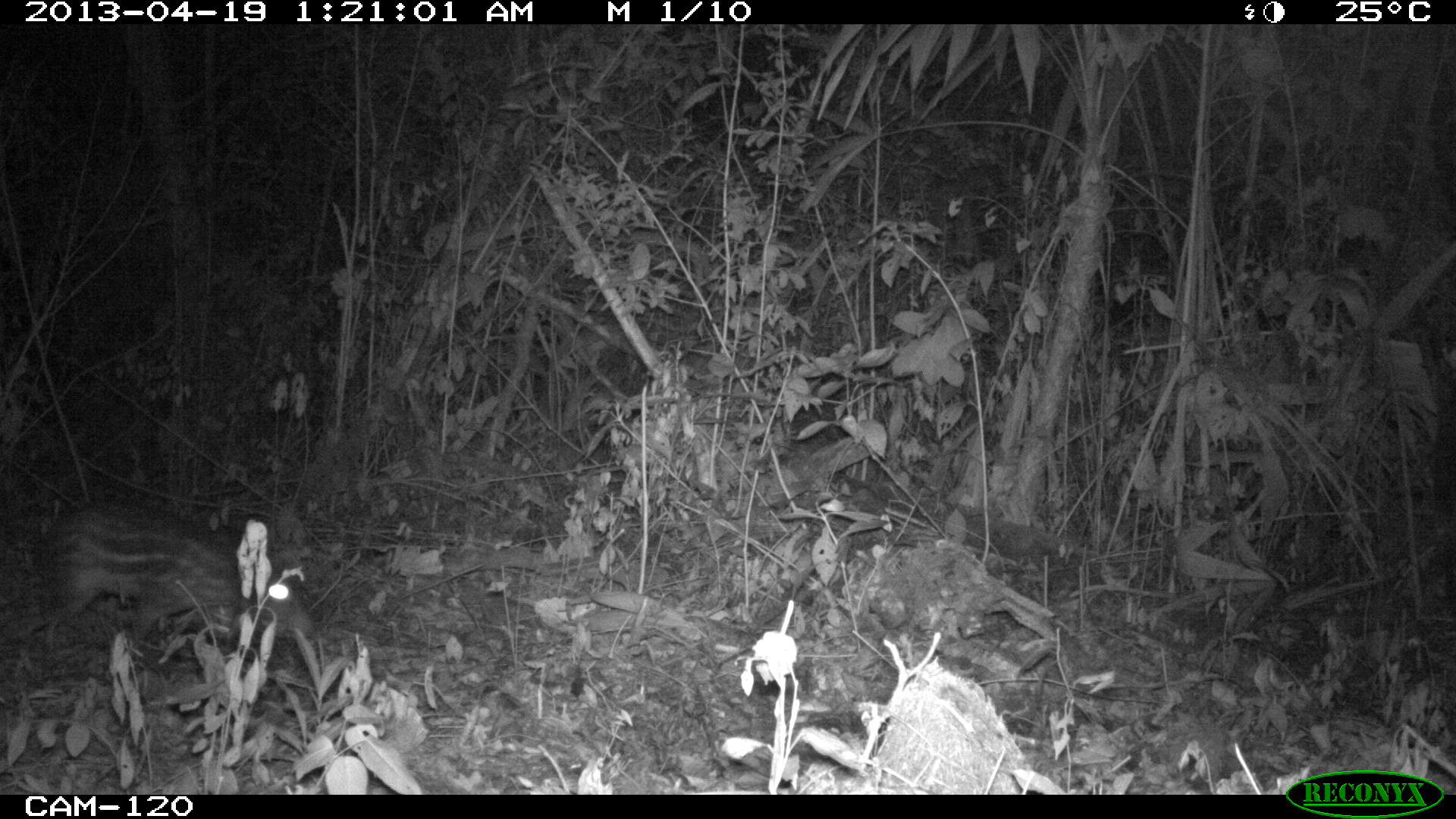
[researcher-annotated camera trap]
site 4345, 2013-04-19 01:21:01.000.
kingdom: Animalia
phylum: Chordata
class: Mammalia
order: Rodentia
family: Cuniculidae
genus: Cuniculus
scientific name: Cuniculus paca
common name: lowland paca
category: agouti paca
Agouti paca (lowland paca) (Cuniculus paca), count 1.